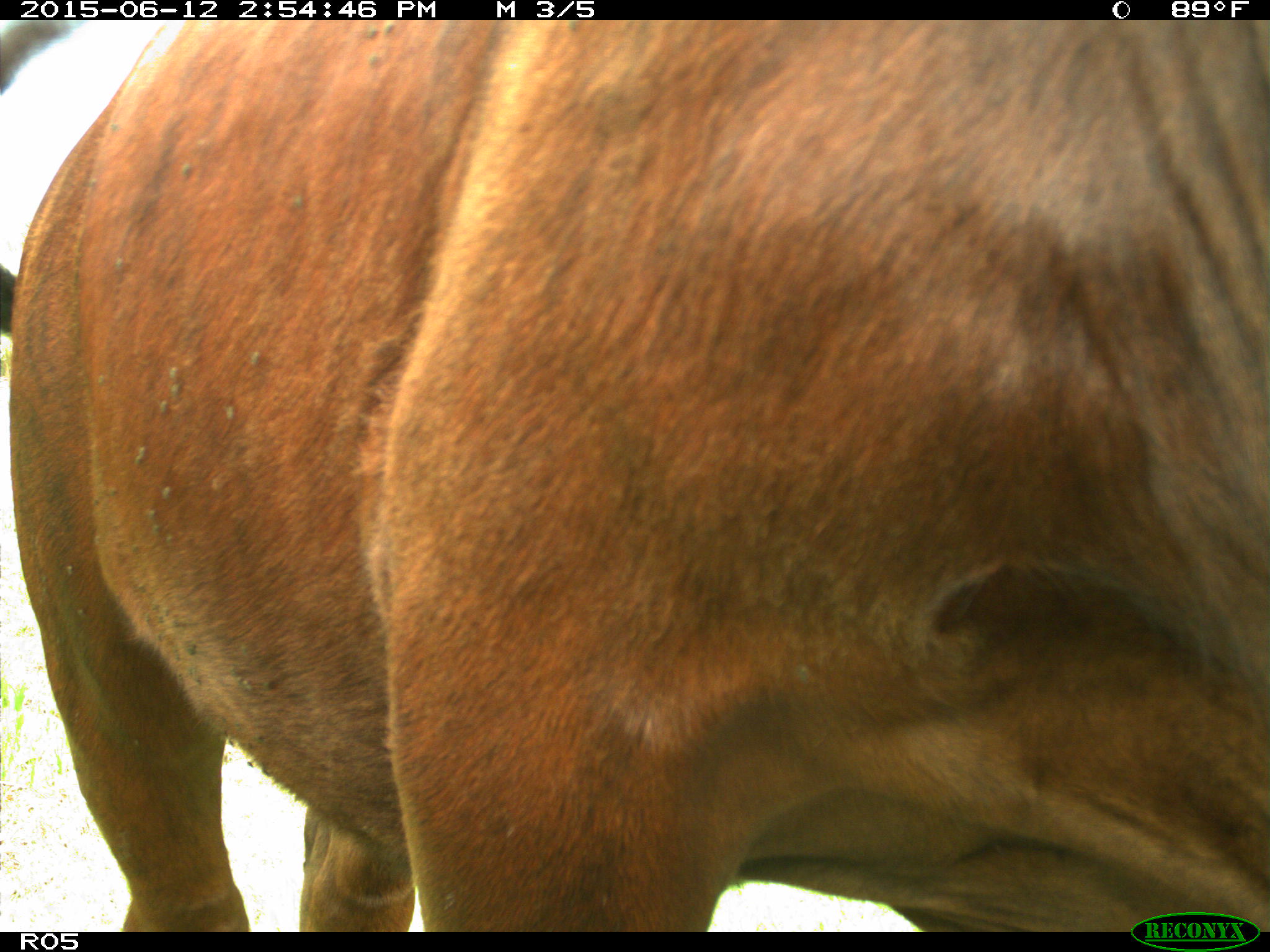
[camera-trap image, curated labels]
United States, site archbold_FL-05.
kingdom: Animalia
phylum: Chordata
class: Mammalia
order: Artiodactyla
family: Bovidae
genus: Bos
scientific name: Bos taurus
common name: domestic cow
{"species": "Bos taurus (domestic cow)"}